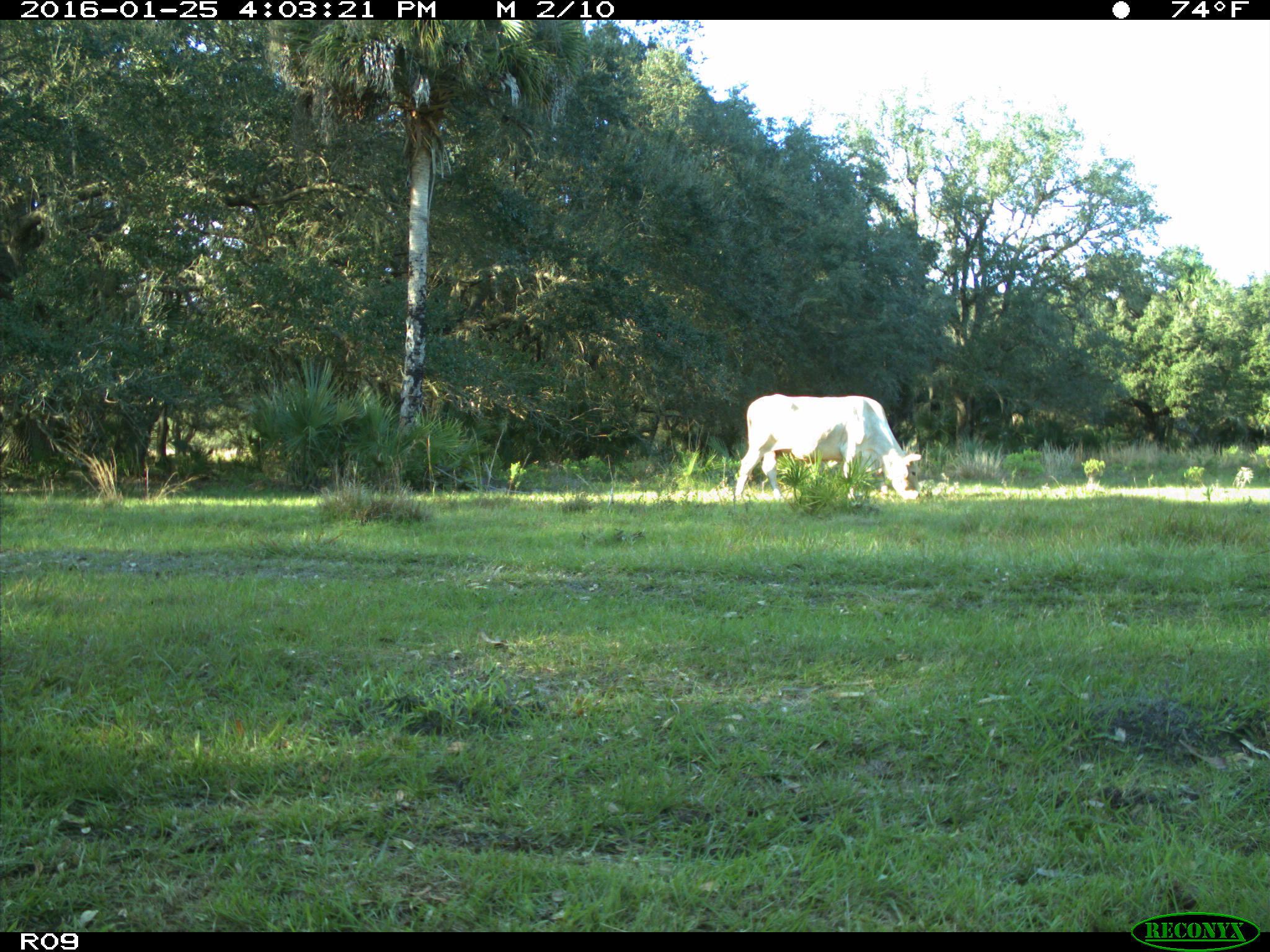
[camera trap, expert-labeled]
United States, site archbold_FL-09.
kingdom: Animalia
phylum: Chordata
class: Mammalia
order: Artiodactyla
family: Bovidae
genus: Bos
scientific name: Bos taurus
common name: domestic cow